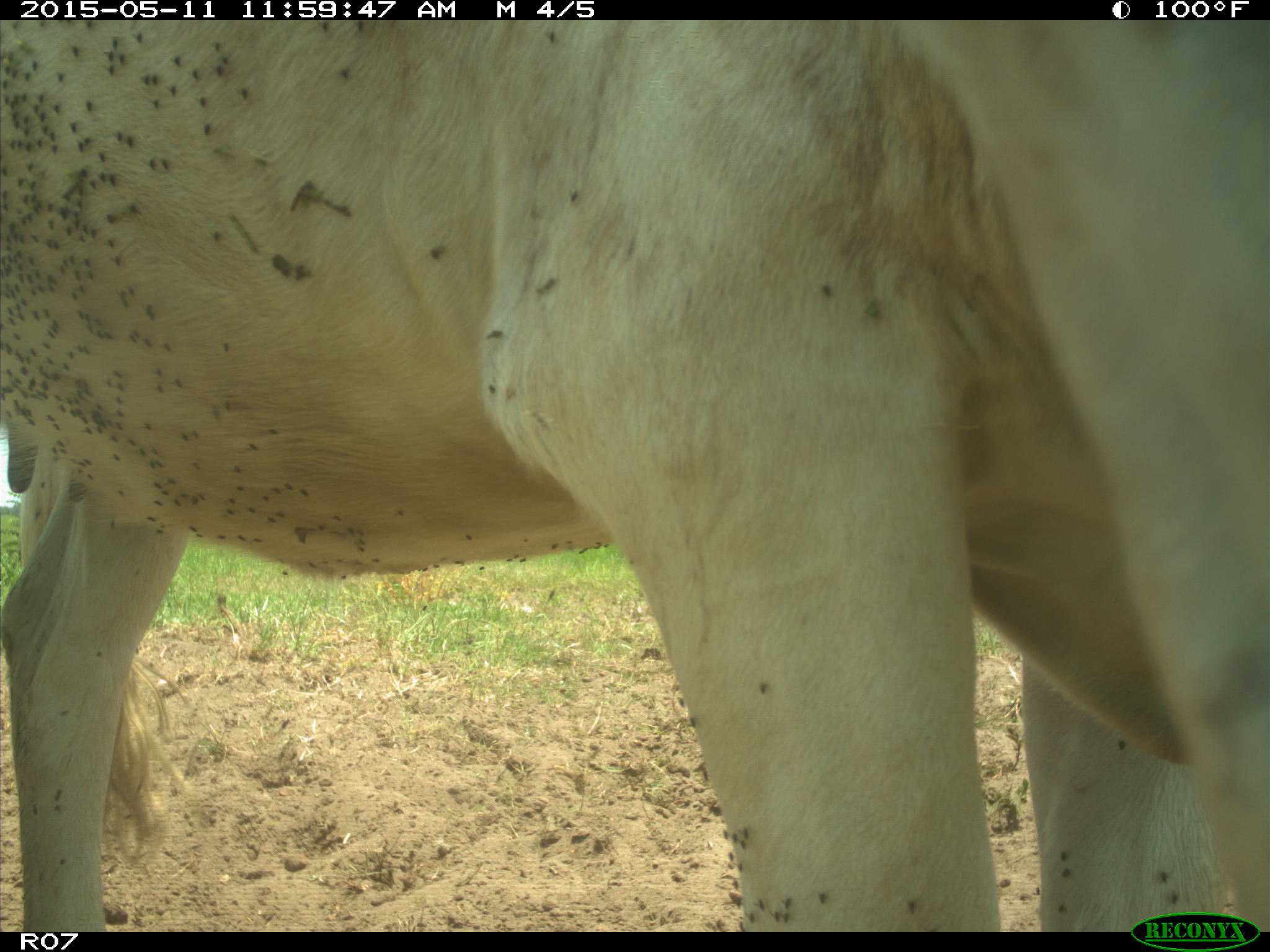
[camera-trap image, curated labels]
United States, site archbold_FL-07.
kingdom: Animalia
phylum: Chordata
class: Mammalia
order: Artiodactyla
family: Bovidae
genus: Bos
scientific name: Bos taurus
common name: domestic cow